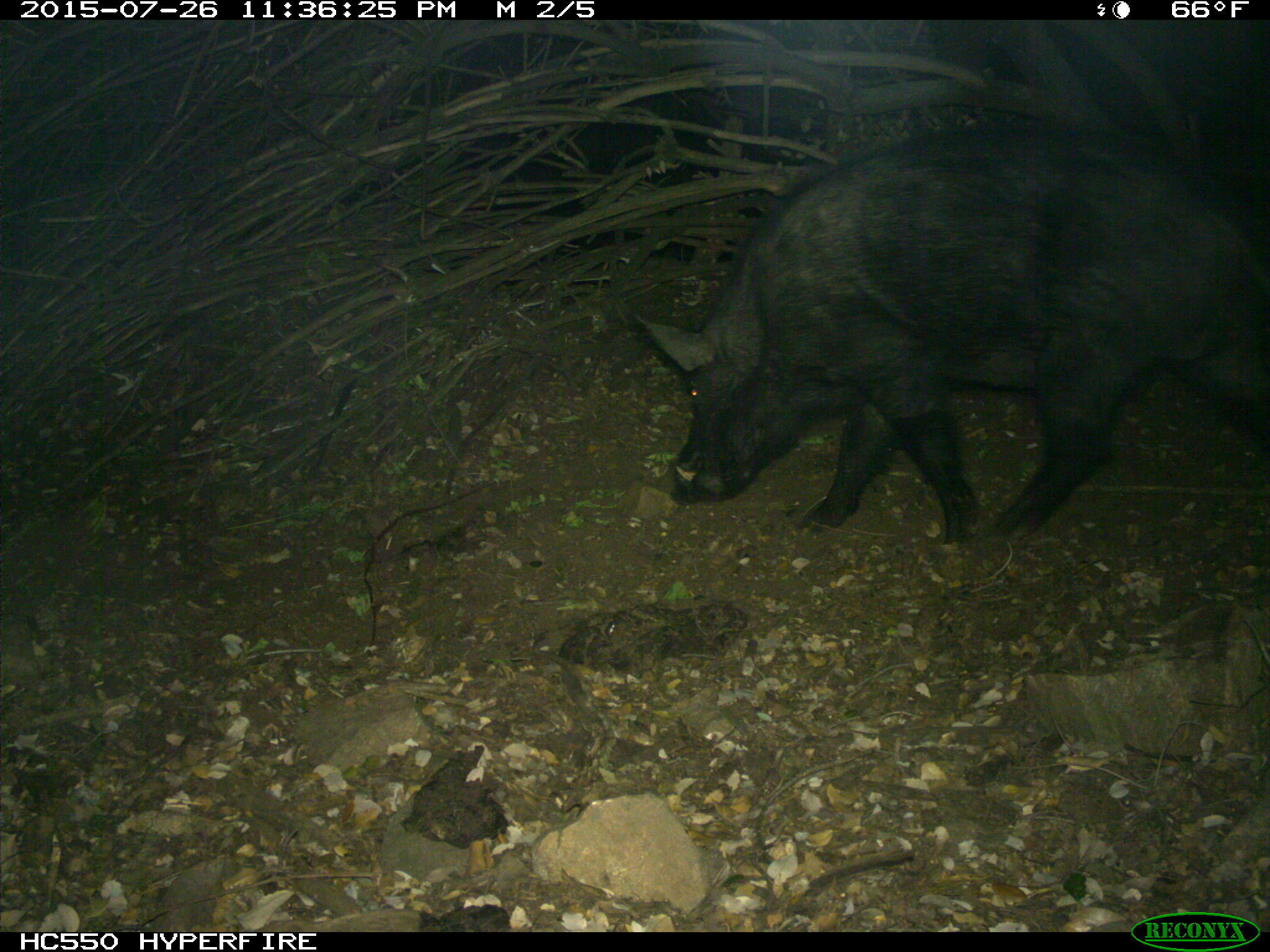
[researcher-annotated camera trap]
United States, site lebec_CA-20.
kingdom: Animalia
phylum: Chordata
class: Mammalia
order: Artiodactyla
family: Suidae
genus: Sus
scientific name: Sus scrofa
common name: wild boar